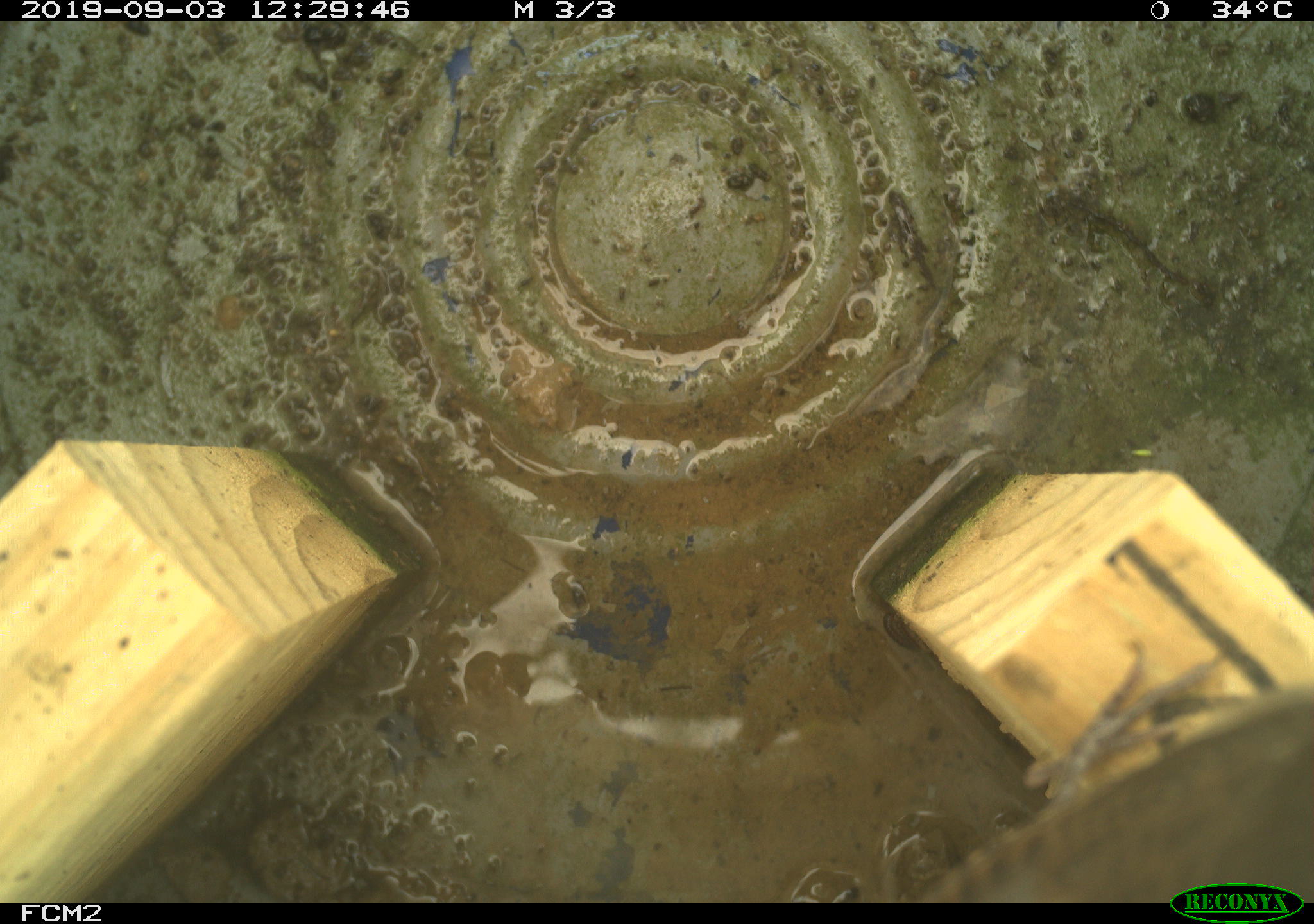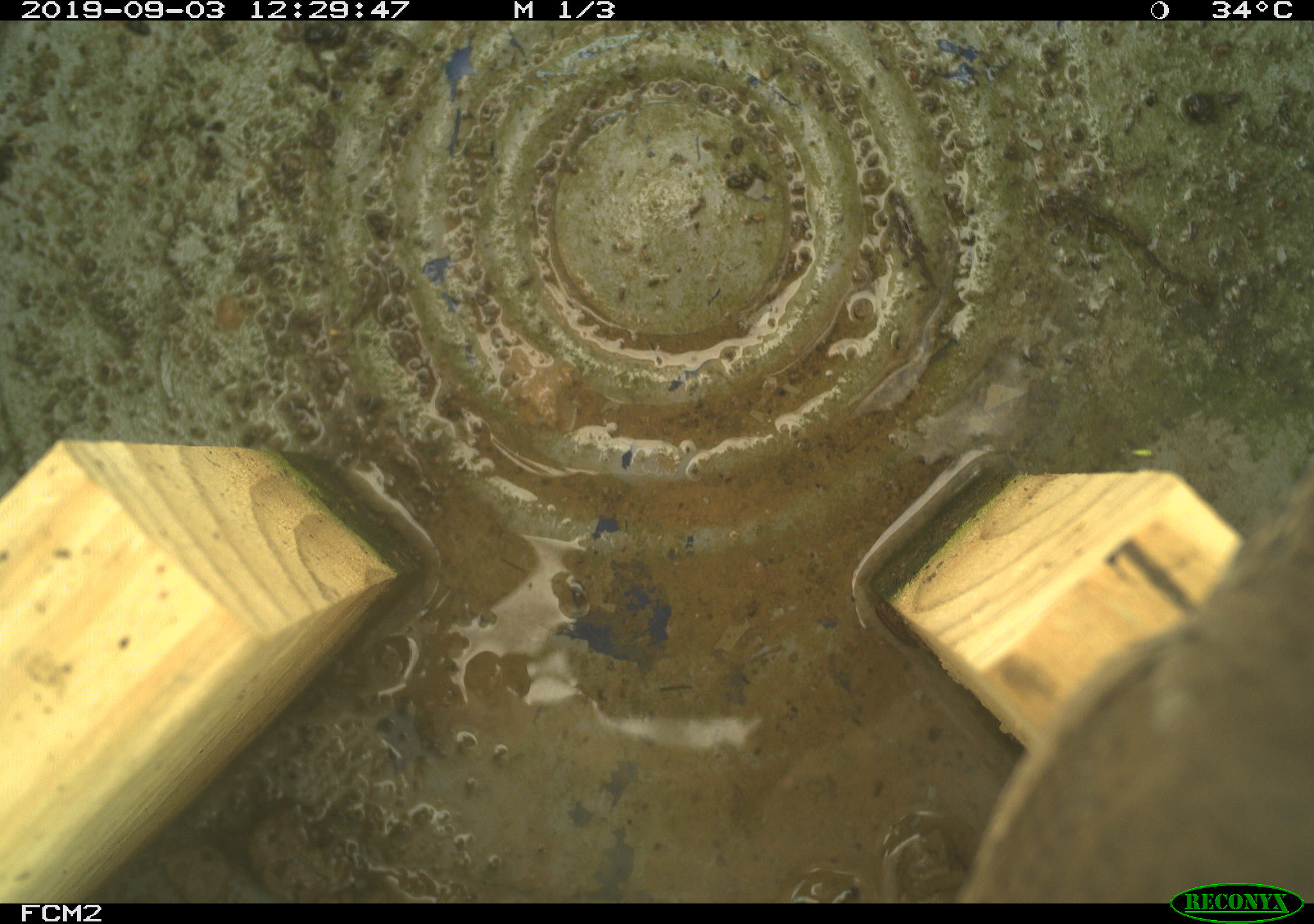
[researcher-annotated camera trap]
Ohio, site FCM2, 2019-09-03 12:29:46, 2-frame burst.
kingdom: Animalia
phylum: Chordata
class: Aves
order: Passeriformes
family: Troglodytidae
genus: Troglodytes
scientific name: Troglodytes aedon aedon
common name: northern house wren